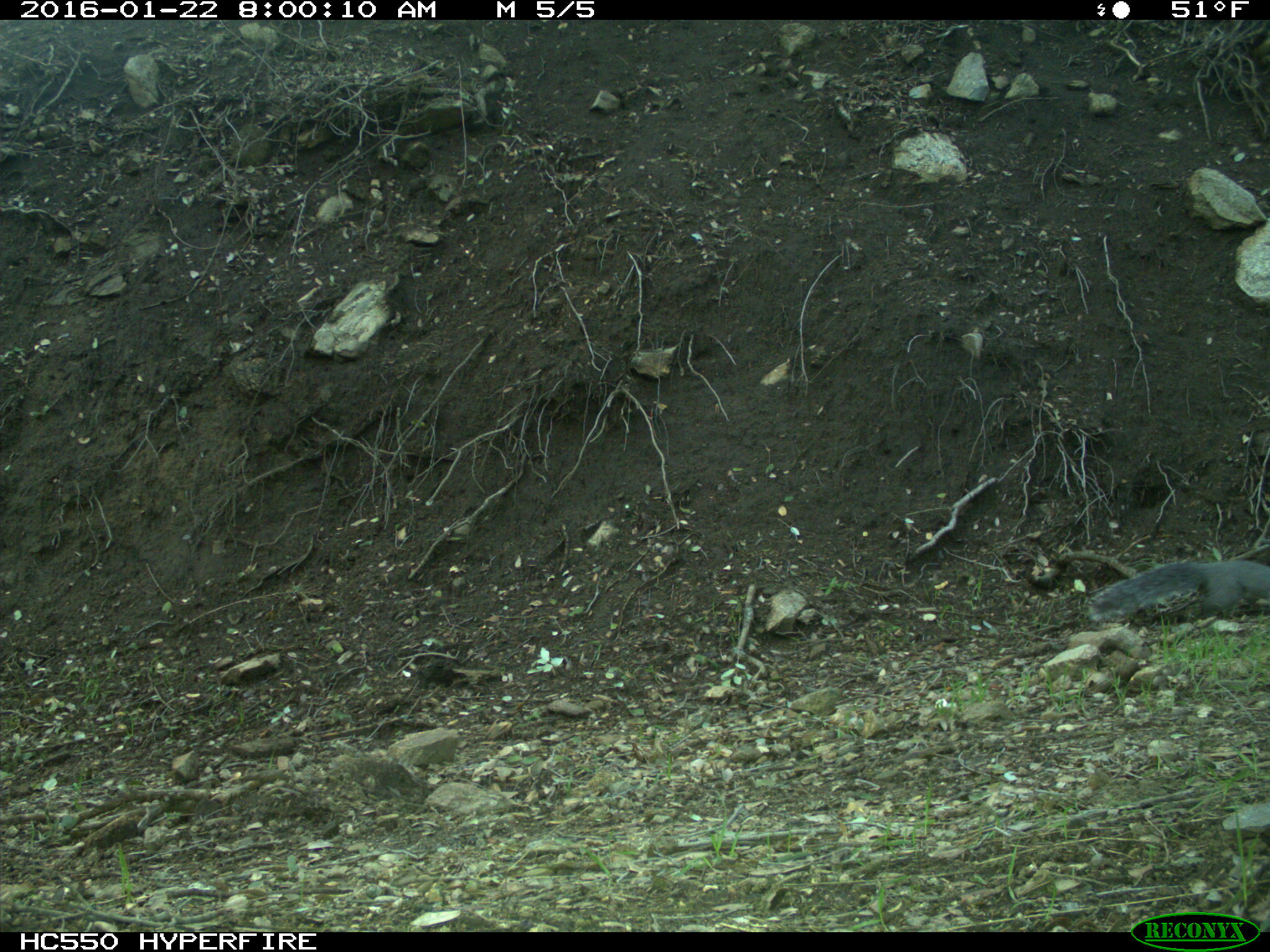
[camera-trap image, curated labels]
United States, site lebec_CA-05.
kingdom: Animalia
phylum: Chordata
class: Mammalia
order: Rodentia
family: Sciuridae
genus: Sciurus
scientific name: Sciurus carolinensis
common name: eastern gray squirrel